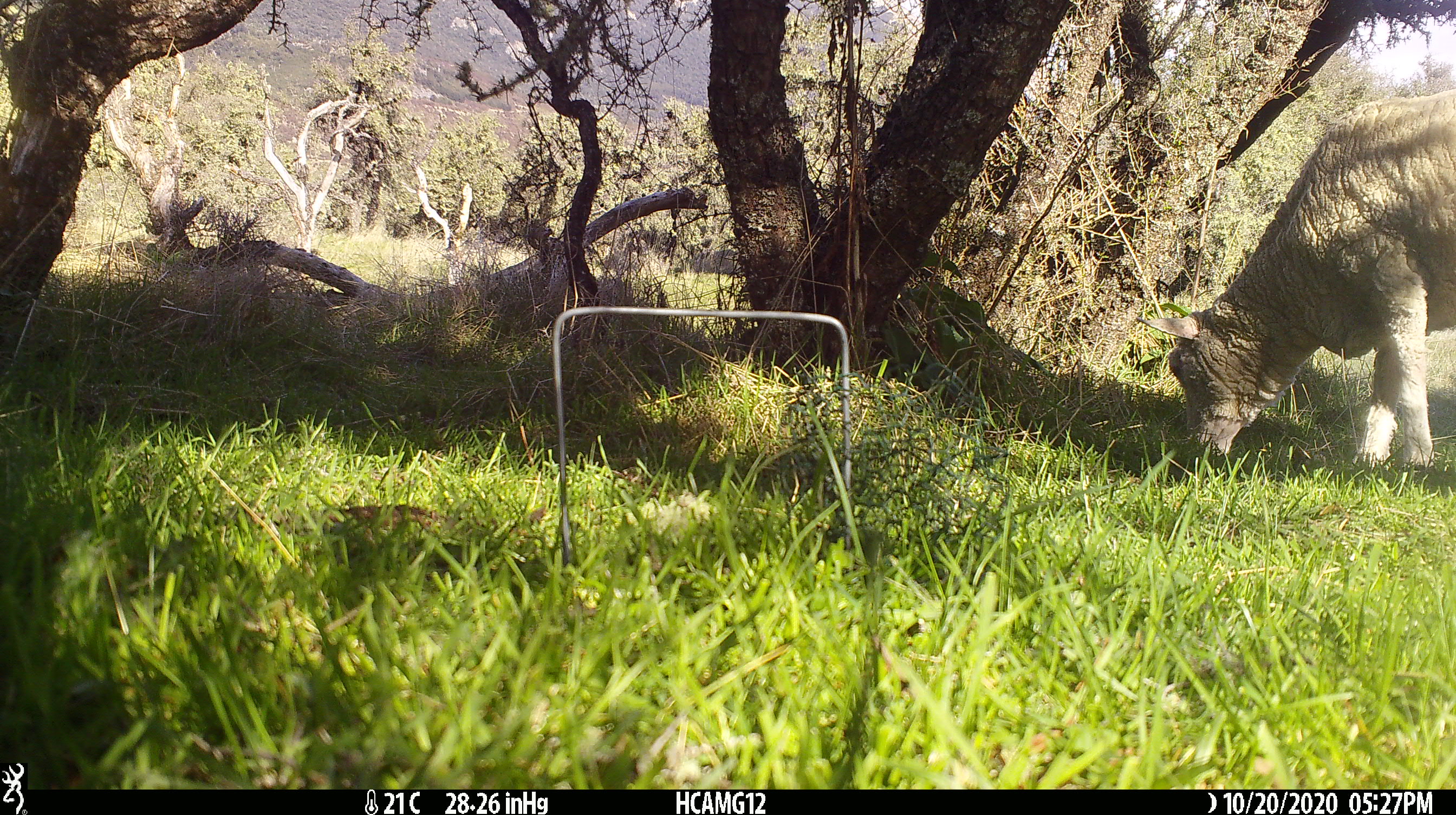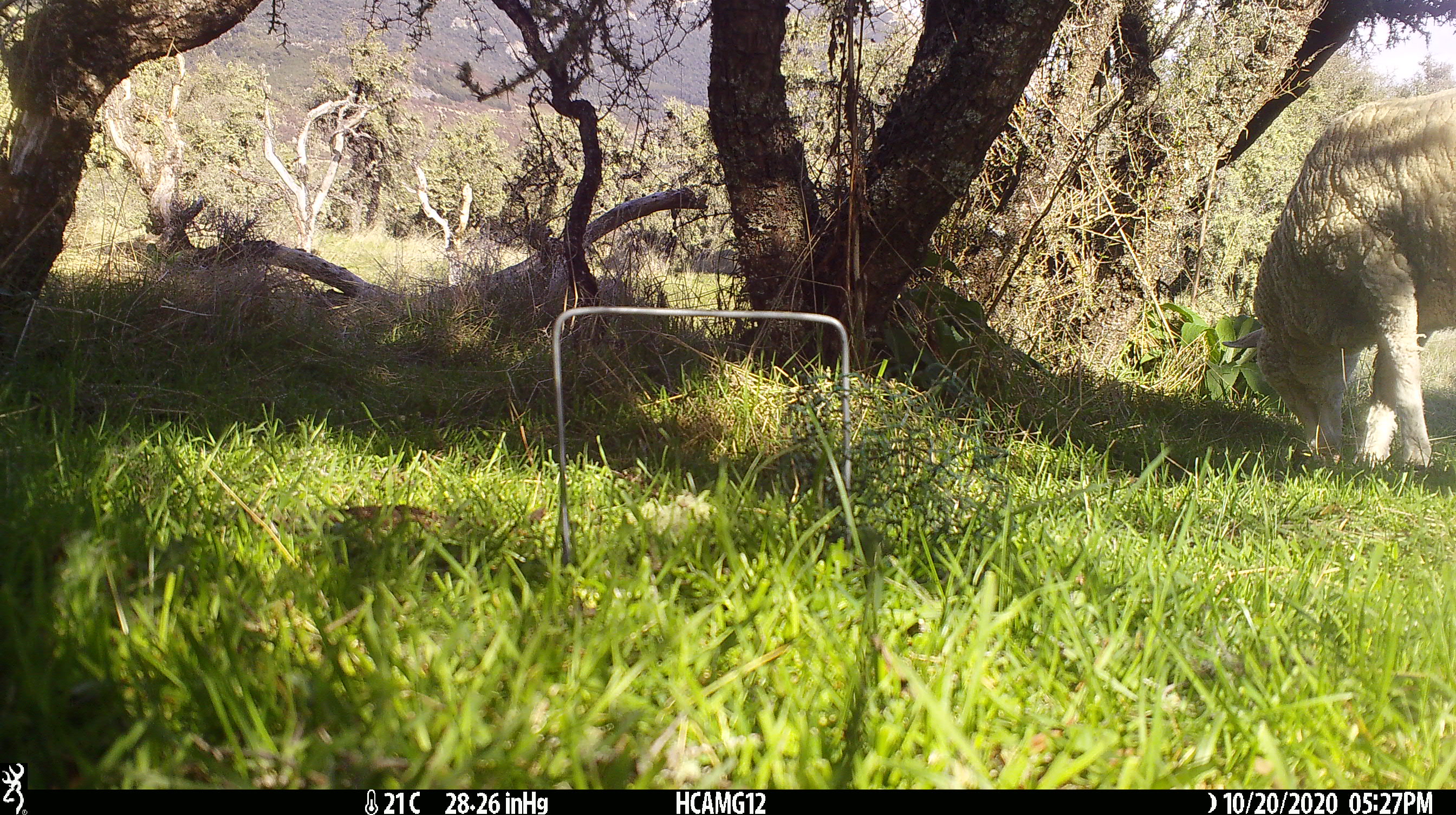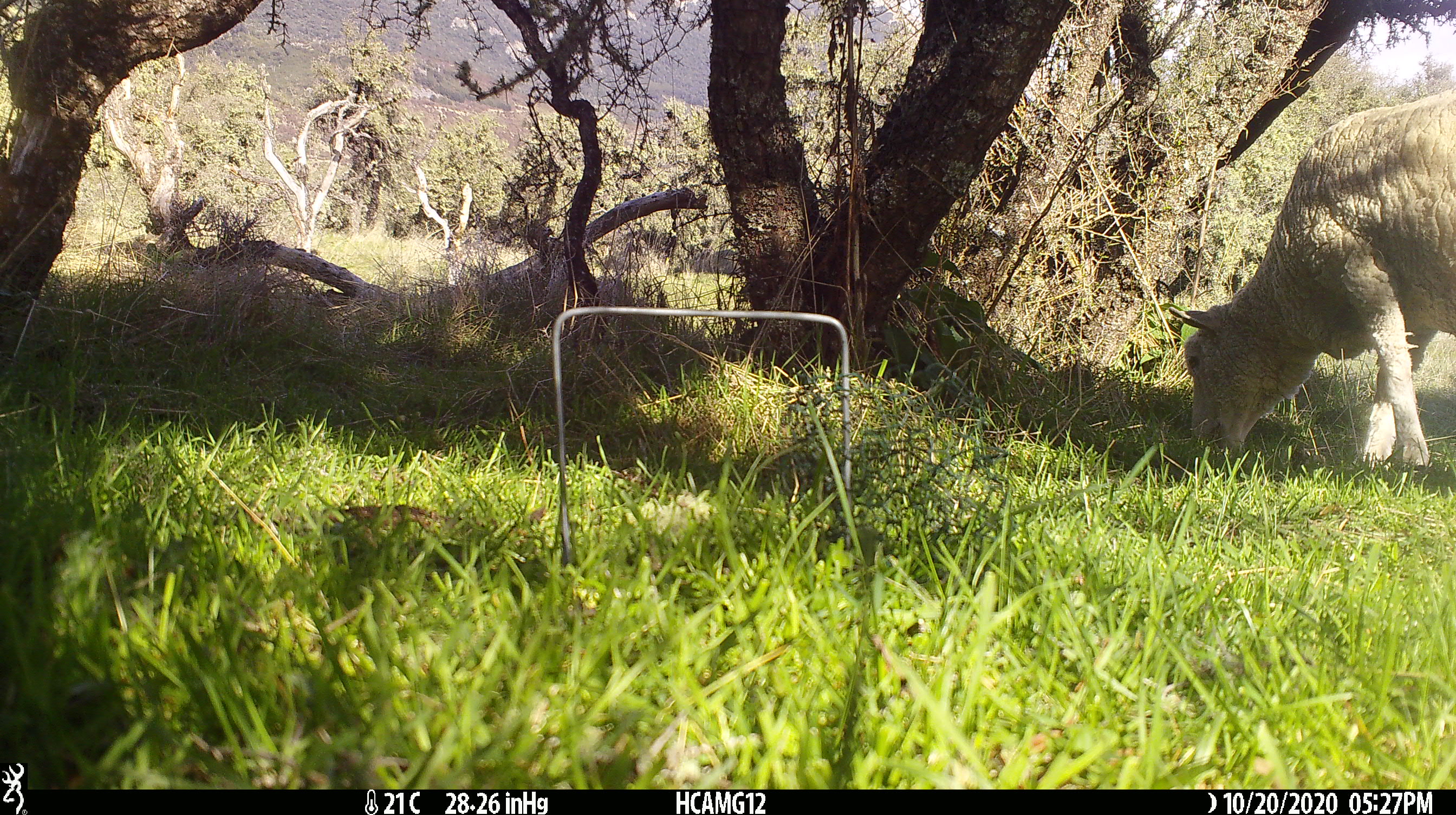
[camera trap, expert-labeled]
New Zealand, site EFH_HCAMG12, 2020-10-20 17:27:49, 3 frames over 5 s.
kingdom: Animalia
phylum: Chordata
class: Mammalia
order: Artiodactyla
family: Bovidae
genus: Ovis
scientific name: Ovis aries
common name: domestic sheep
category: sheep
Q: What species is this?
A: Sheep (domestic sheep) (Ovis aries).